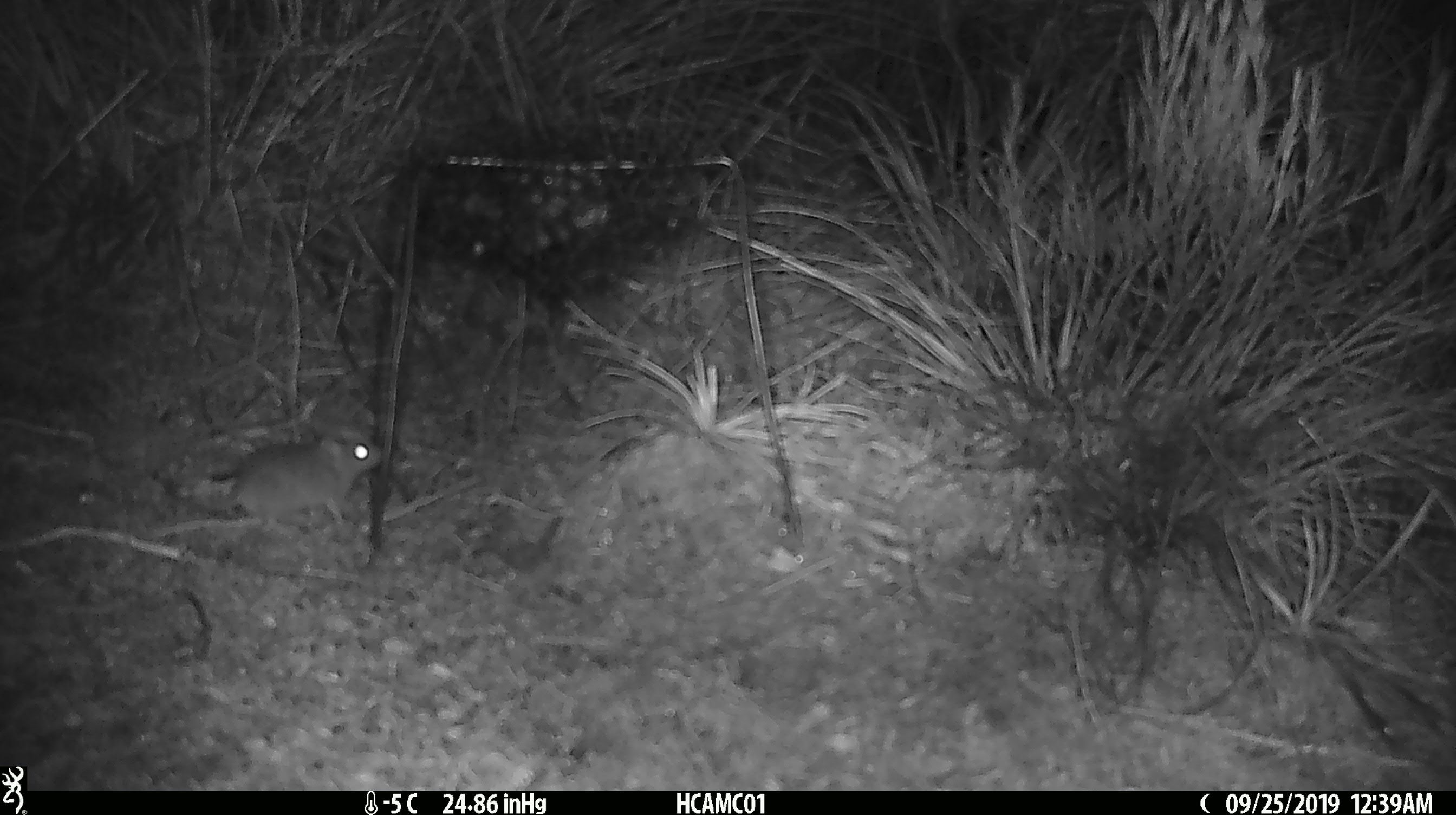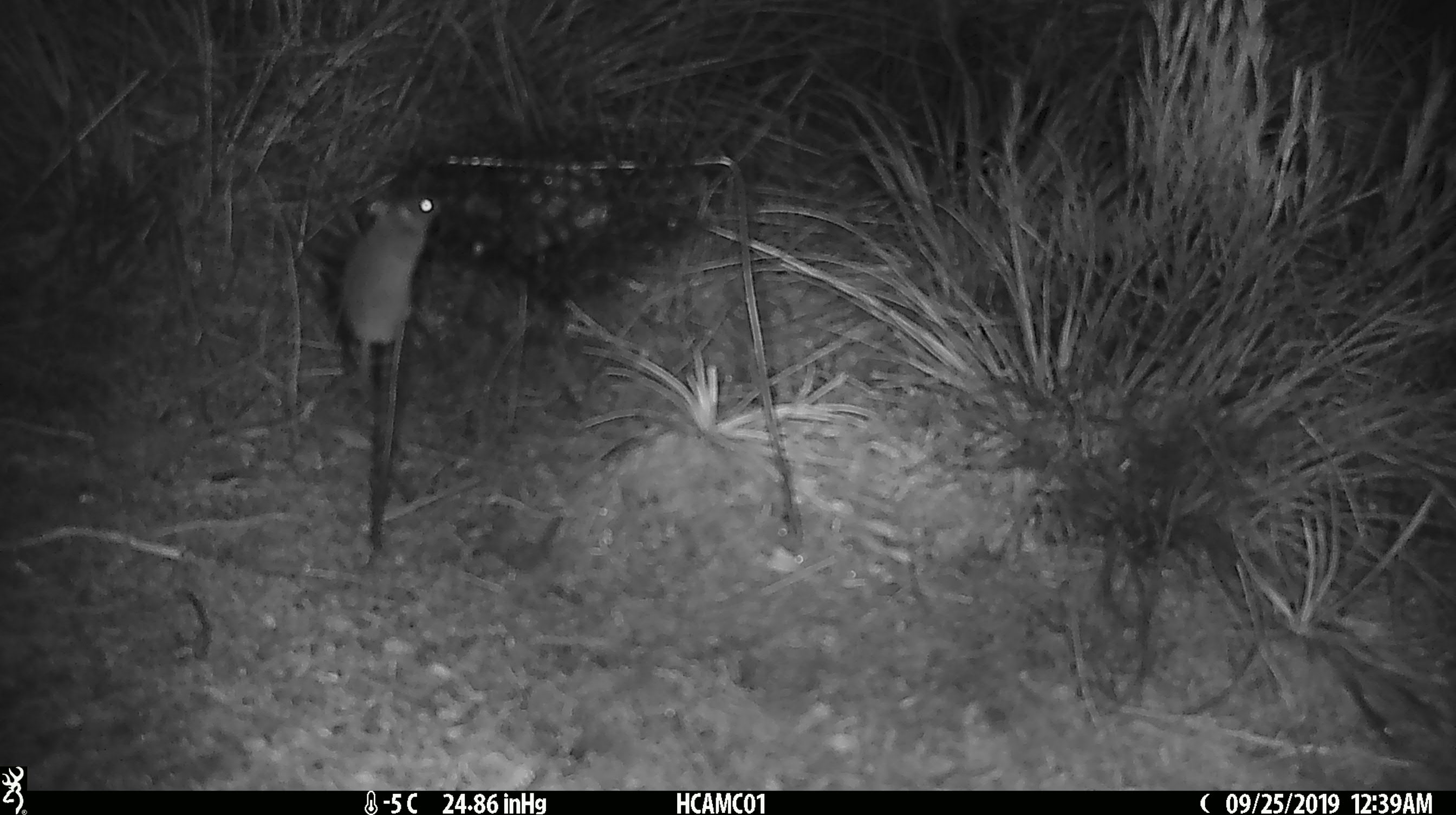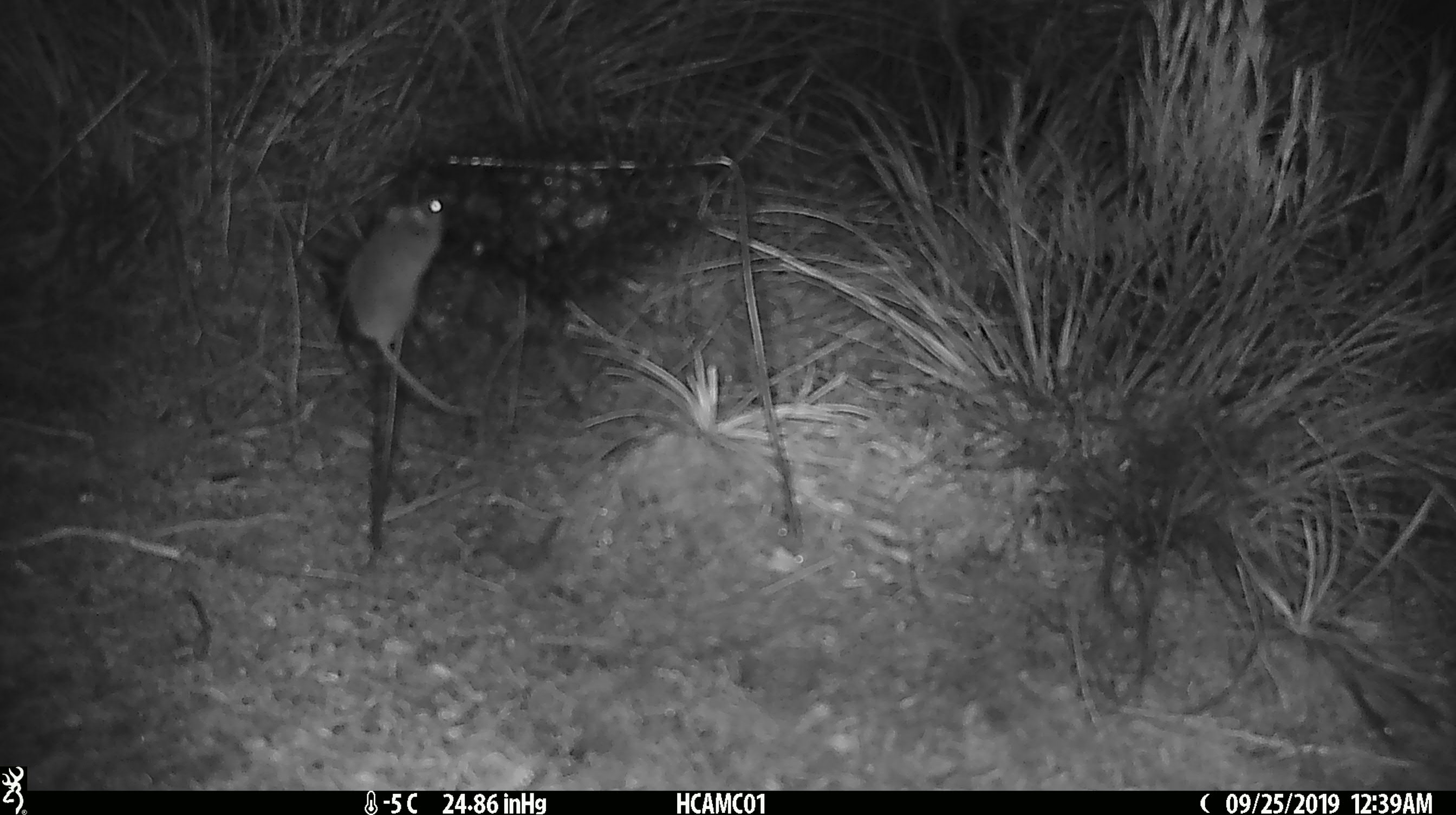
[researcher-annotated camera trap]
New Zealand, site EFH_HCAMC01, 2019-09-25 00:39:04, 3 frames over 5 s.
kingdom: Animalia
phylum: Chordata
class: Mammalia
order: Rodentia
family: Muridae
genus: Mus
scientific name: Mus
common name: mouse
Mouse (Mus).